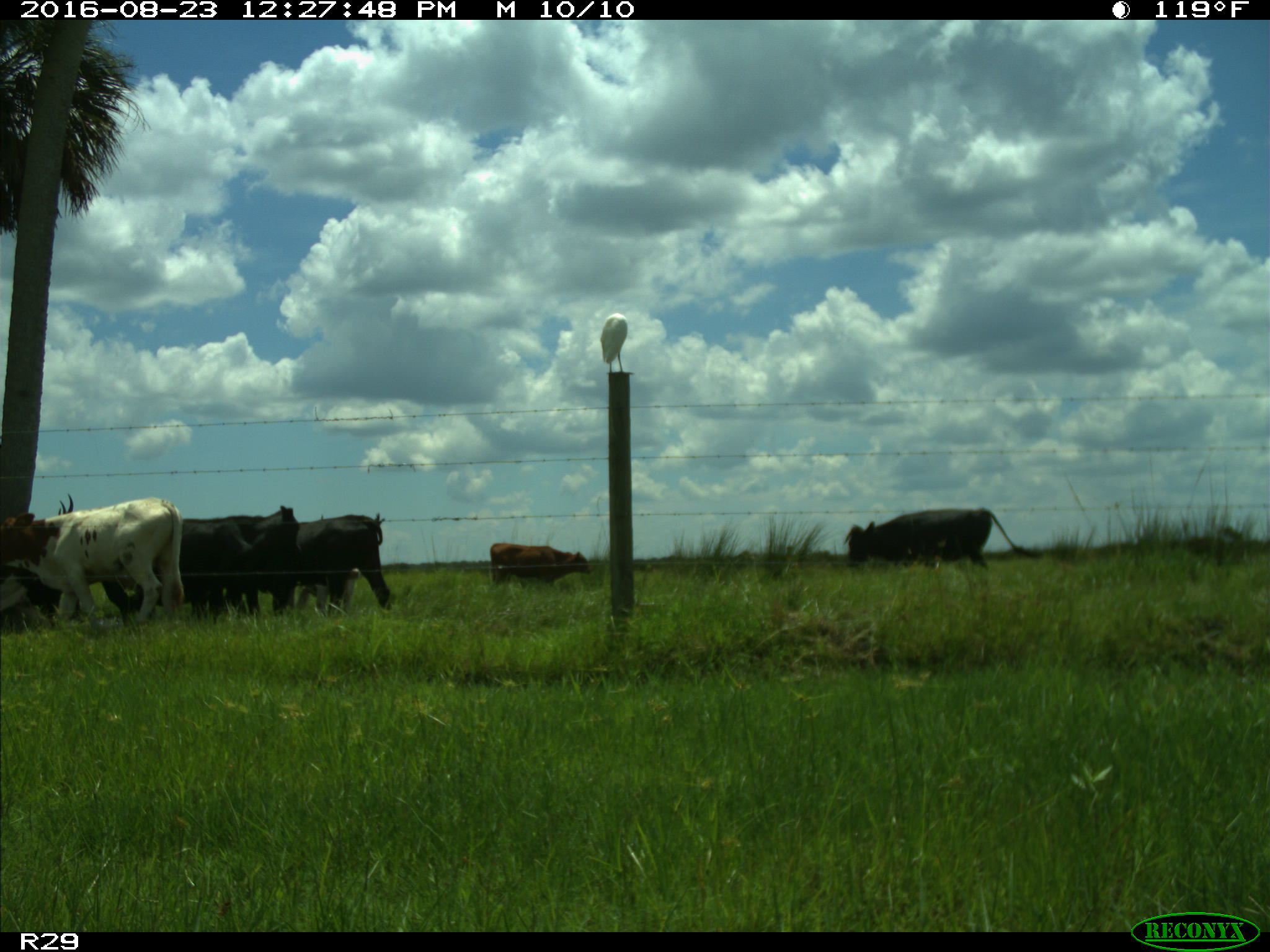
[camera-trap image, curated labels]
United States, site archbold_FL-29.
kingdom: Animalia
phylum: Chordata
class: Mammalia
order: Artiodactyla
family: Bovidae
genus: Bos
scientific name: Bos taurus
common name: domestic cow